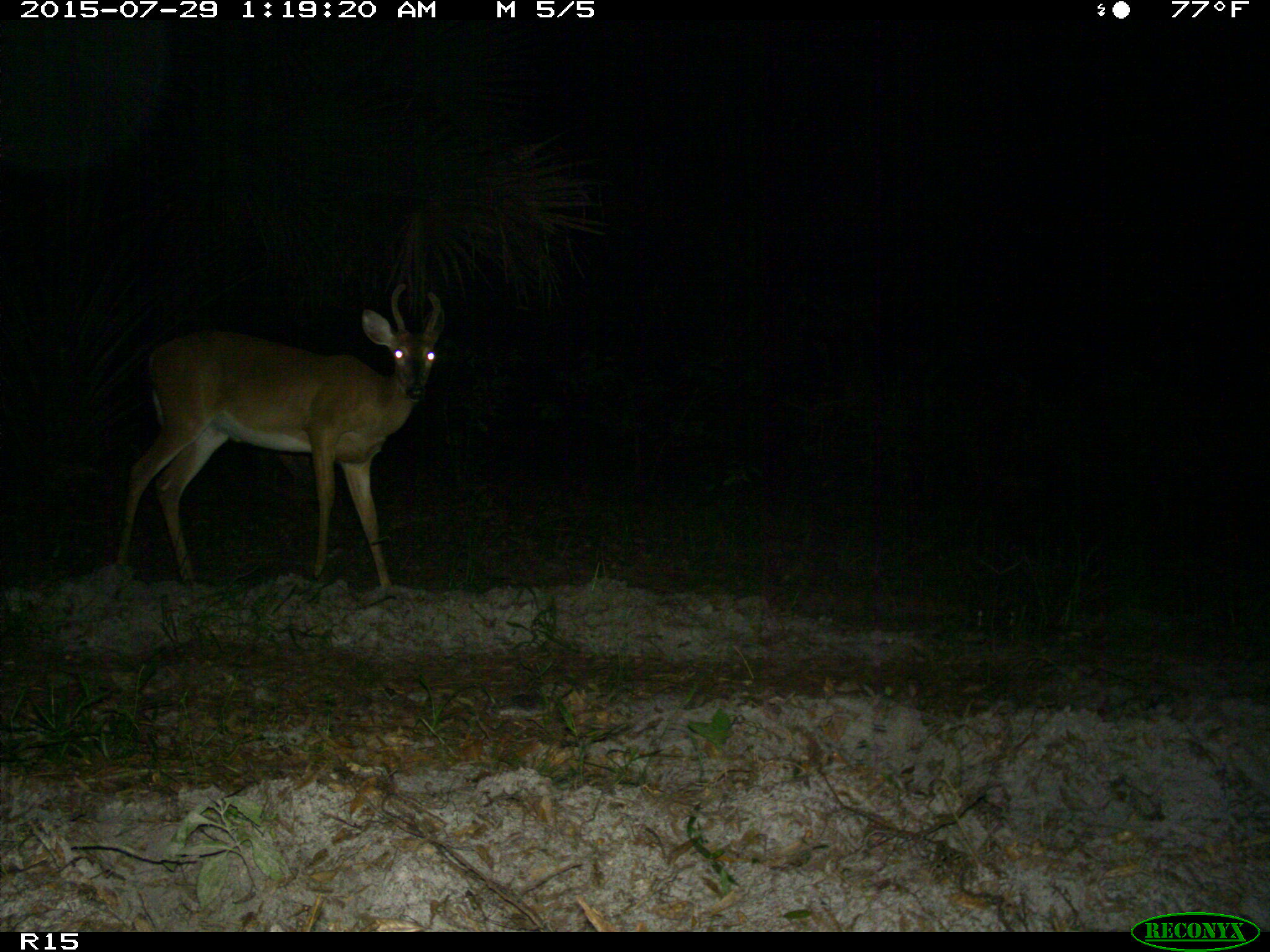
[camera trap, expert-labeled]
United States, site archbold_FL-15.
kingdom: Animalia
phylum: Chordata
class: Mammalia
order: Artiodactyla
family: Cervidae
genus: Odocoileus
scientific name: Odocoileus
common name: deer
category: unidentified deer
Unidentified deer (deer) (Odocoileus).